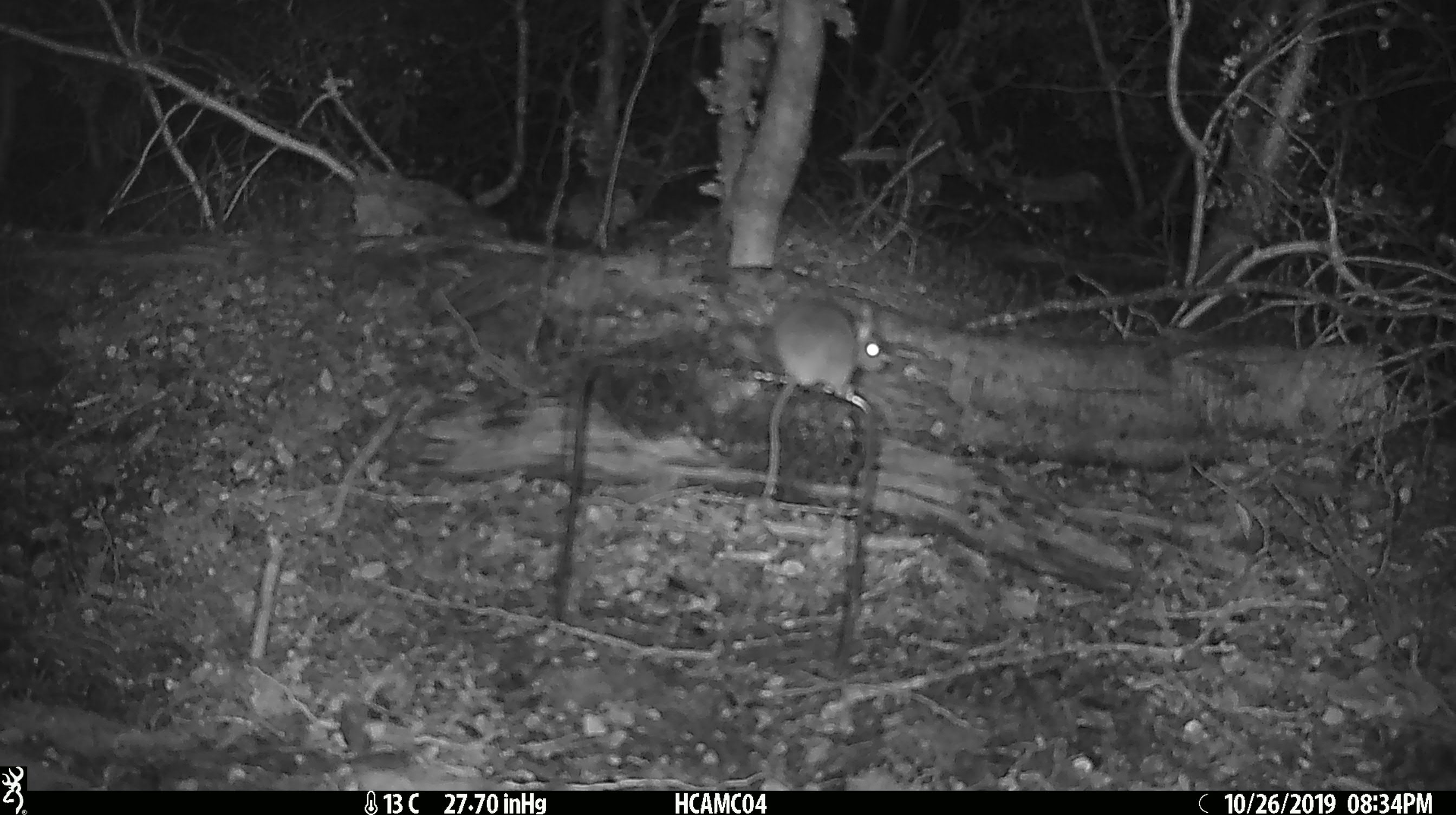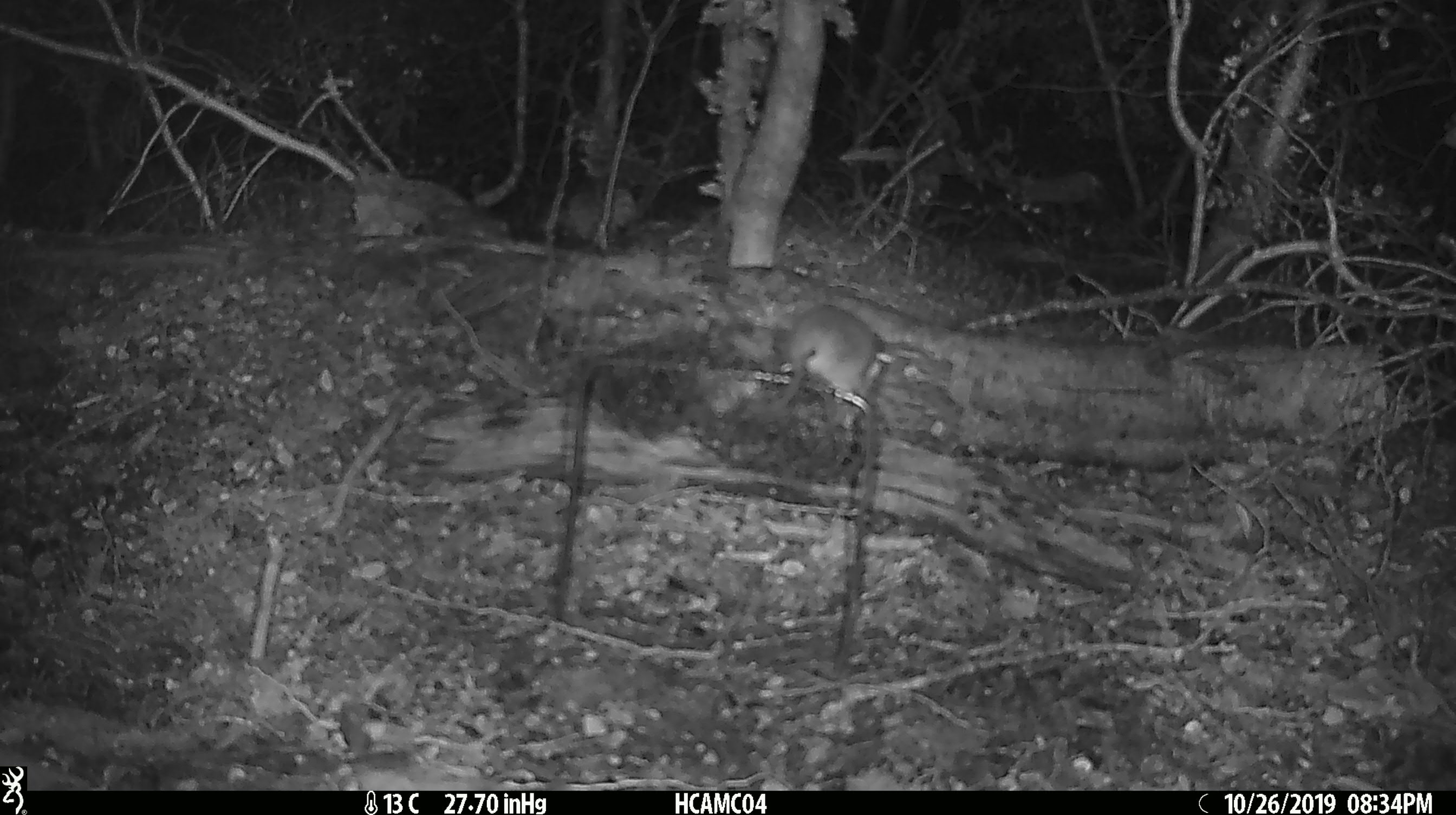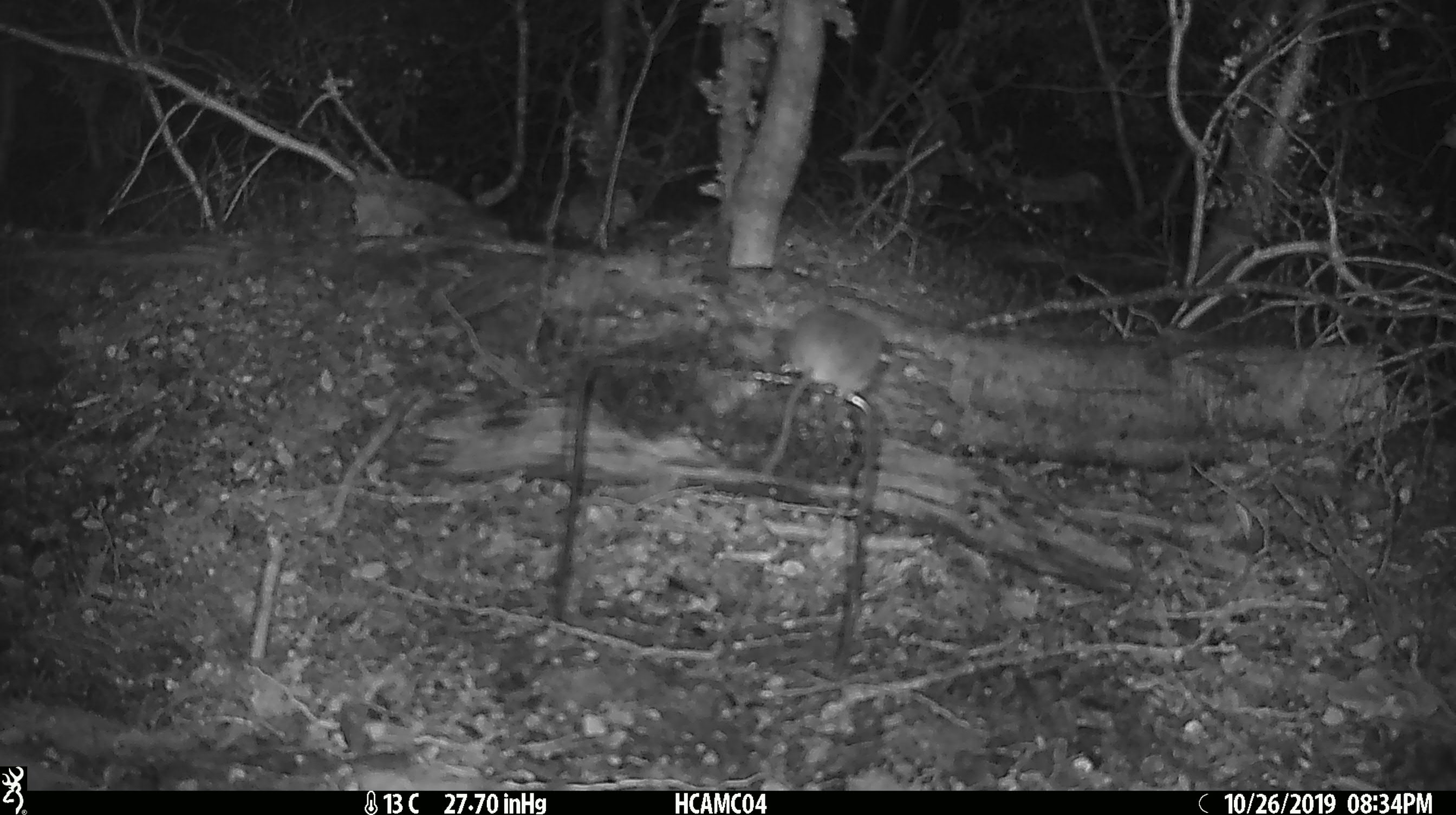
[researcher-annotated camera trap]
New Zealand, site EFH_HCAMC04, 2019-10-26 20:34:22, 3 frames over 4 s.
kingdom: Animalia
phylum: Chordata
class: Mammalia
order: Rodentia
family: Muridae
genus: Mus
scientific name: Mus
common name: mouse